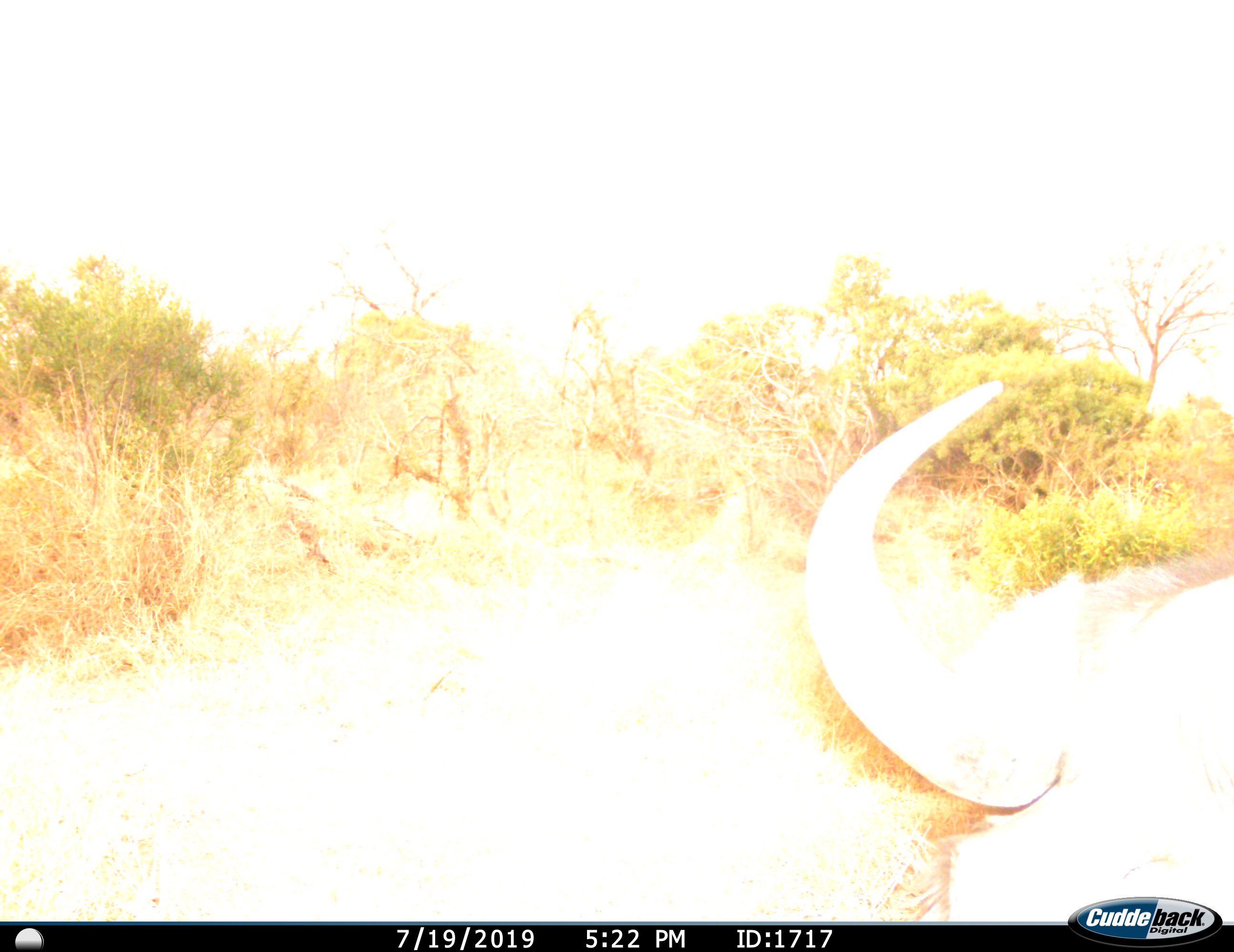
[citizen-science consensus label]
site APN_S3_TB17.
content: unidentified animal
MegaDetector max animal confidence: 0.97